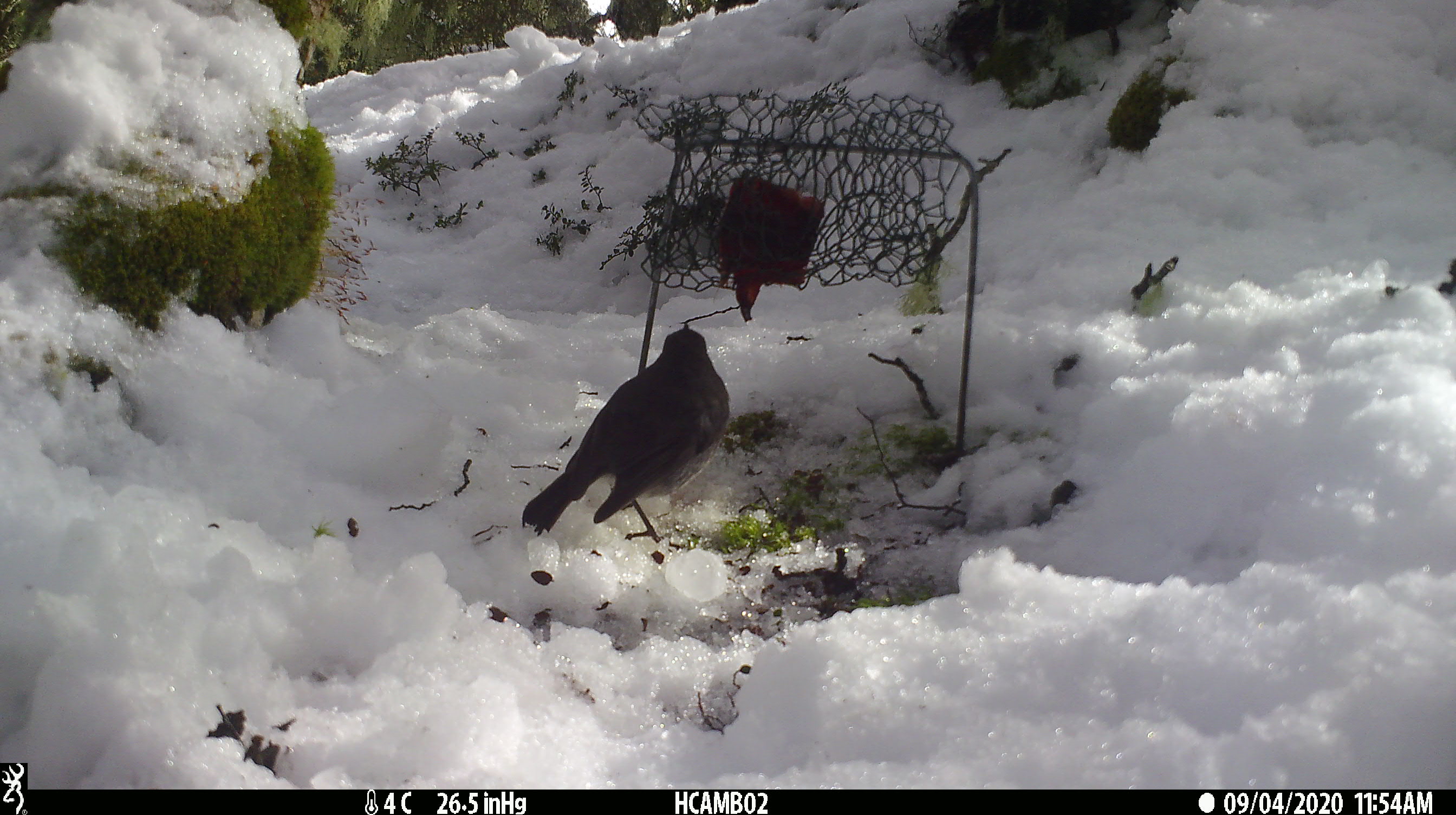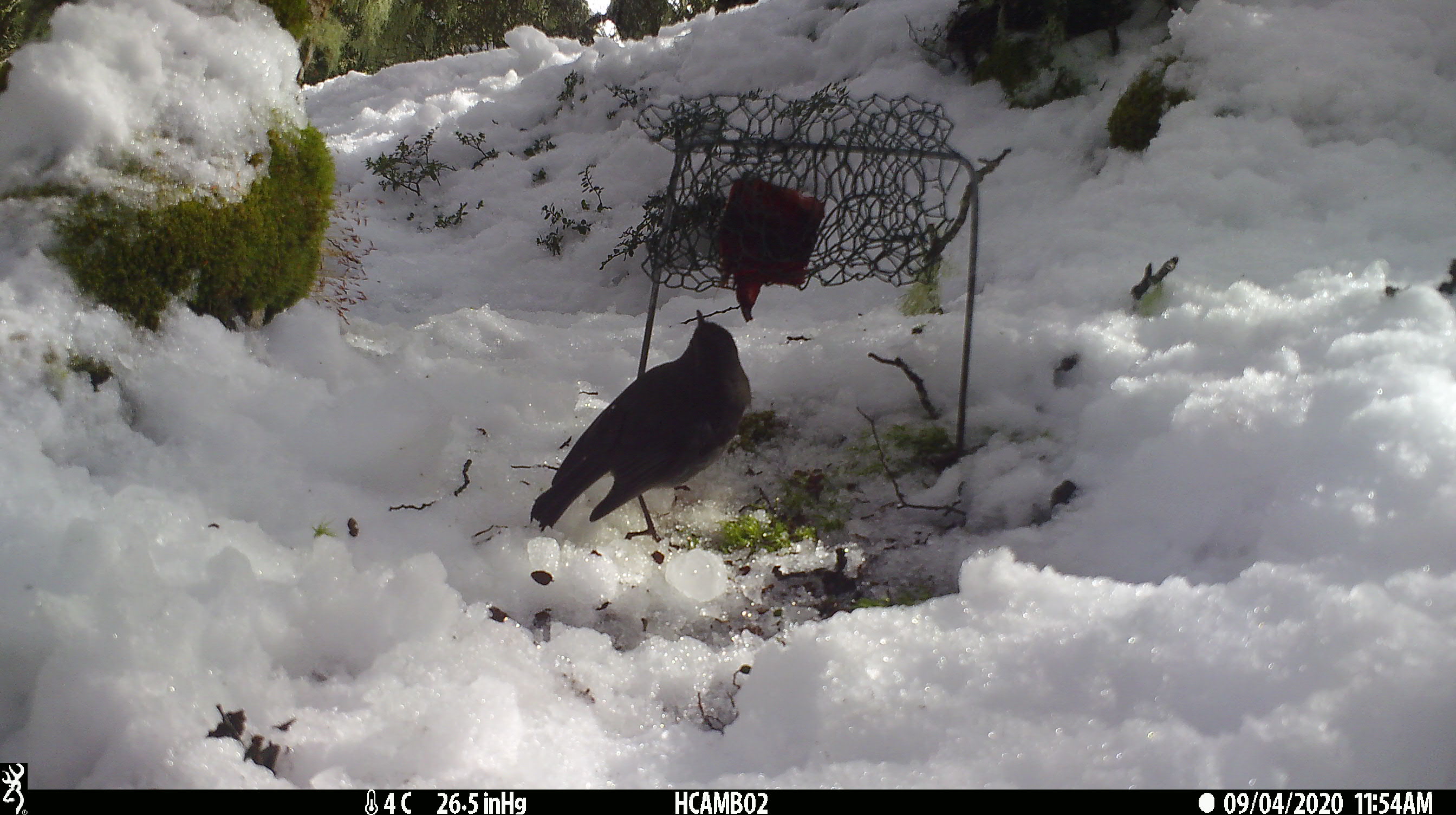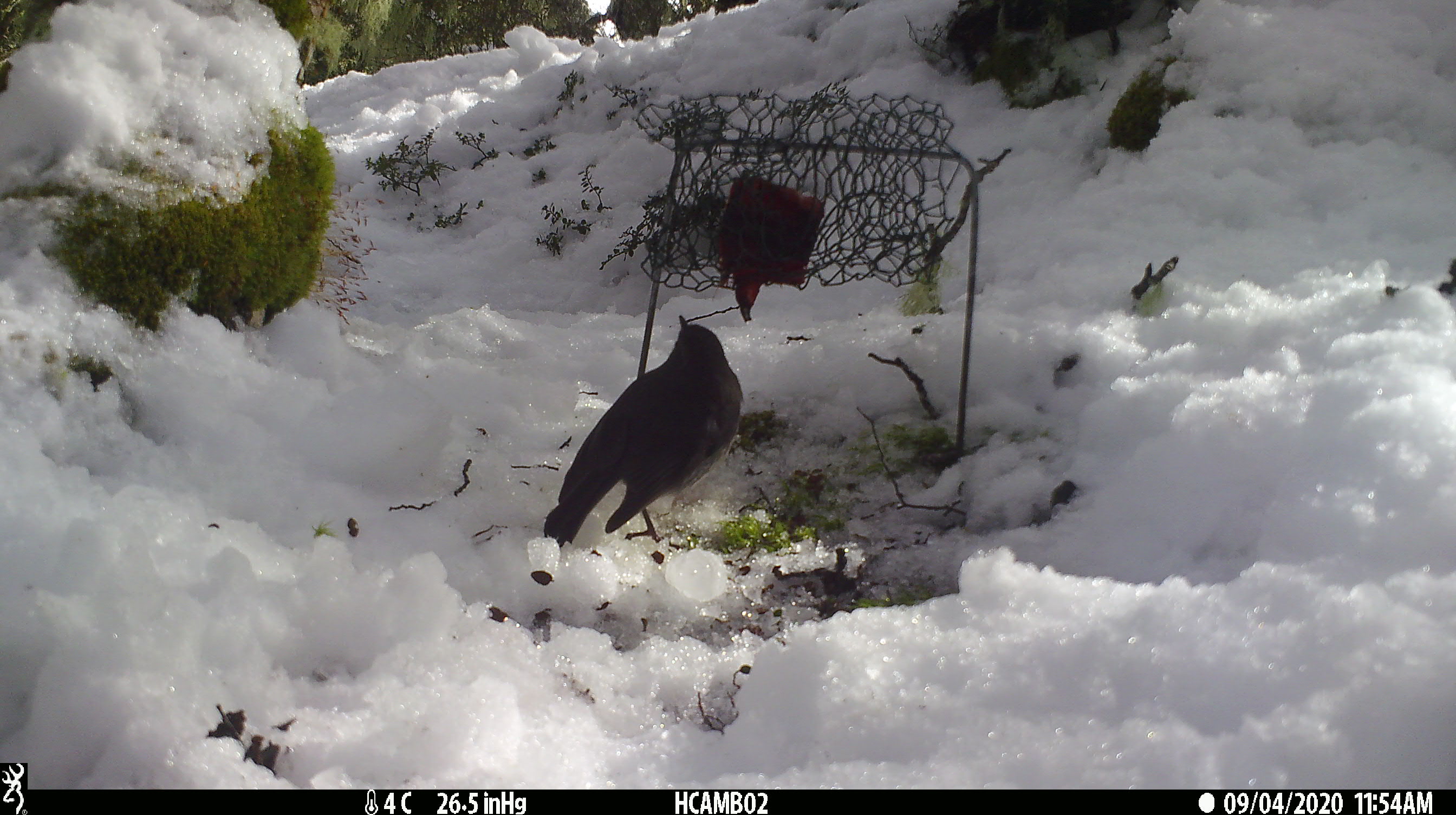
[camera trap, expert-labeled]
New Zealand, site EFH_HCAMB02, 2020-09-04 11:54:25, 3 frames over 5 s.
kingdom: Animalia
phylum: Chordata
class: Aves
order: Passeriformes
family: Petroicidae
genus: Petroica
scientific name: Petroica australis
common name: new zealand robin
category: robin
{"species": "robin (new zealand robin) (Petroica australis)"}